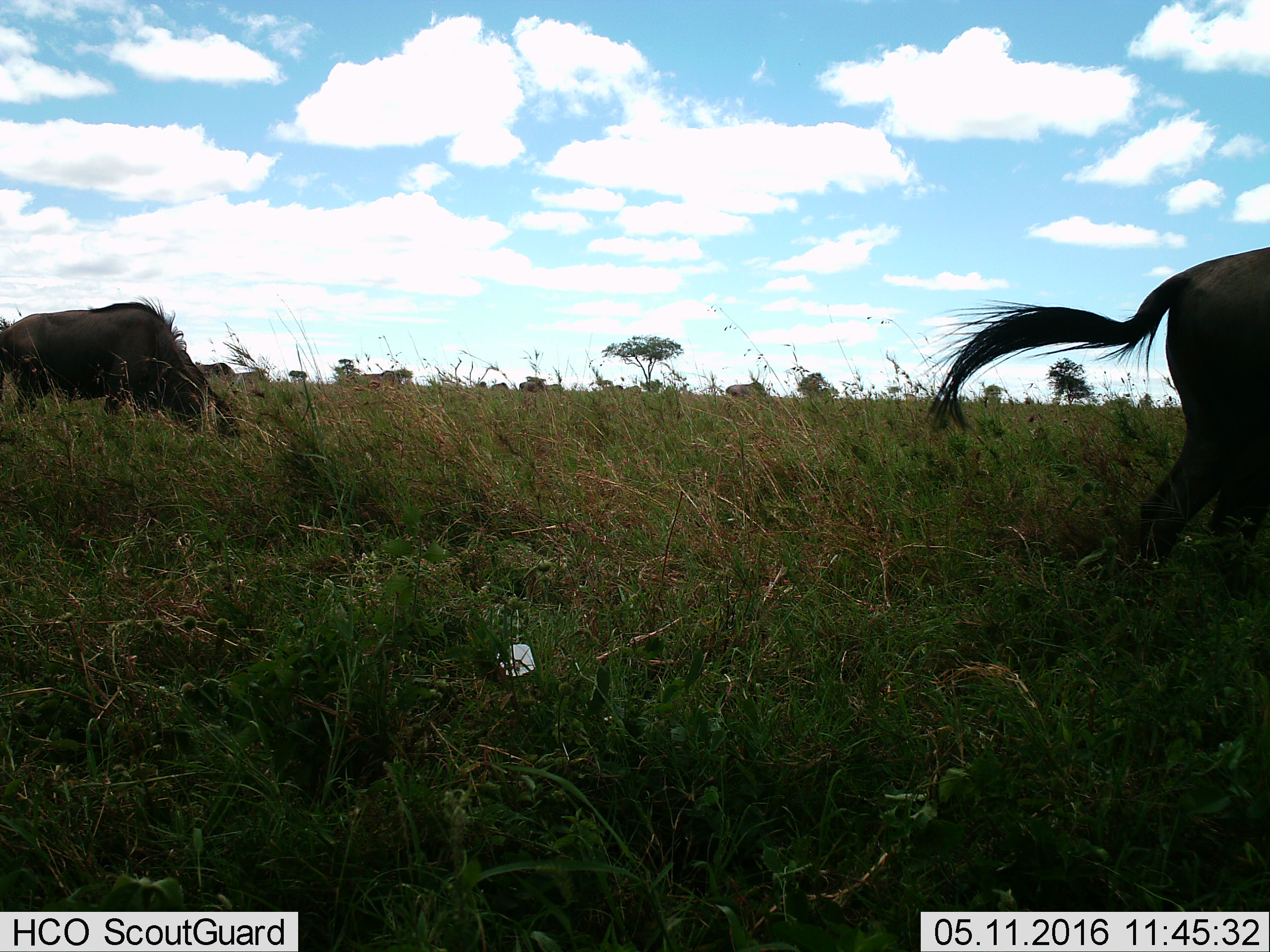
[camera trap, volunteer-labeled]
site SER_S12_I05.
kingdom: Animalia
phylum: Chordata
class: Mammalia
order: Artiodactyla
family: Bovidae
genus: Connochaetes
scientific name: Connochaetes taurinus taurinus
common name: blue wildebeest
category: wildebeestblue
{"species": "wildebeestblue (blue wildebeest) (Connochaetes taurinus taurinus)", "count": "7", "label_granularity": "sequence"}